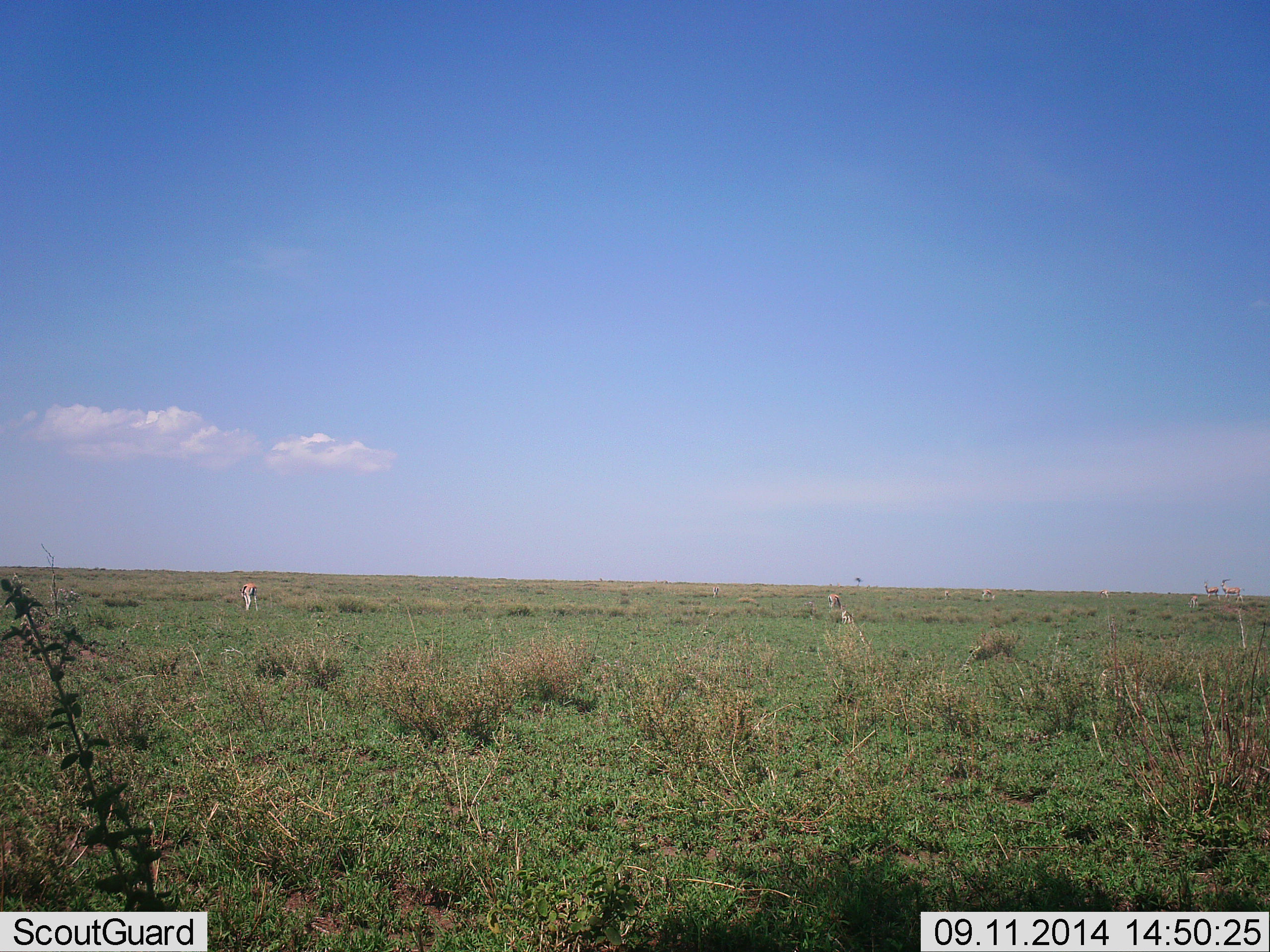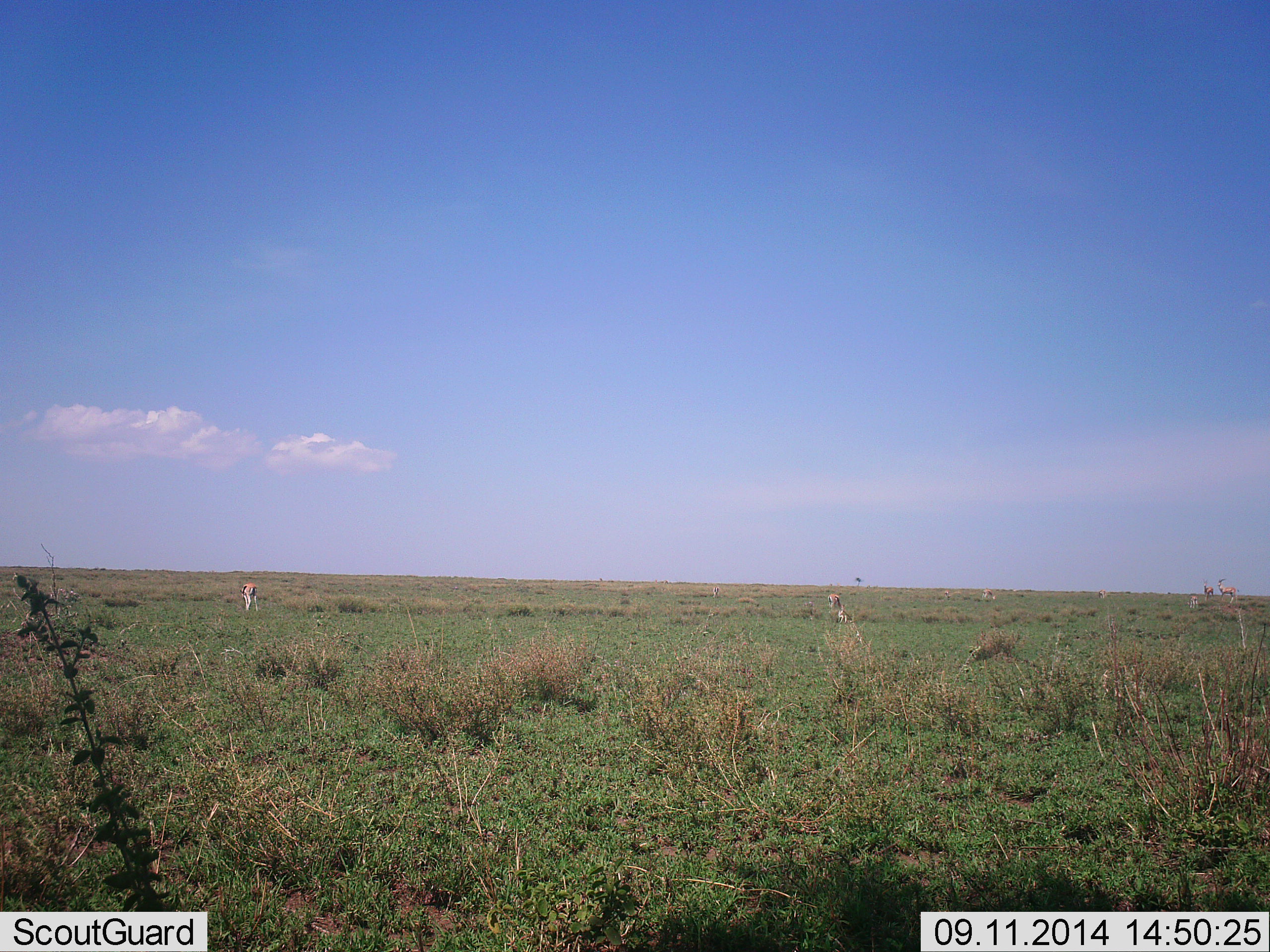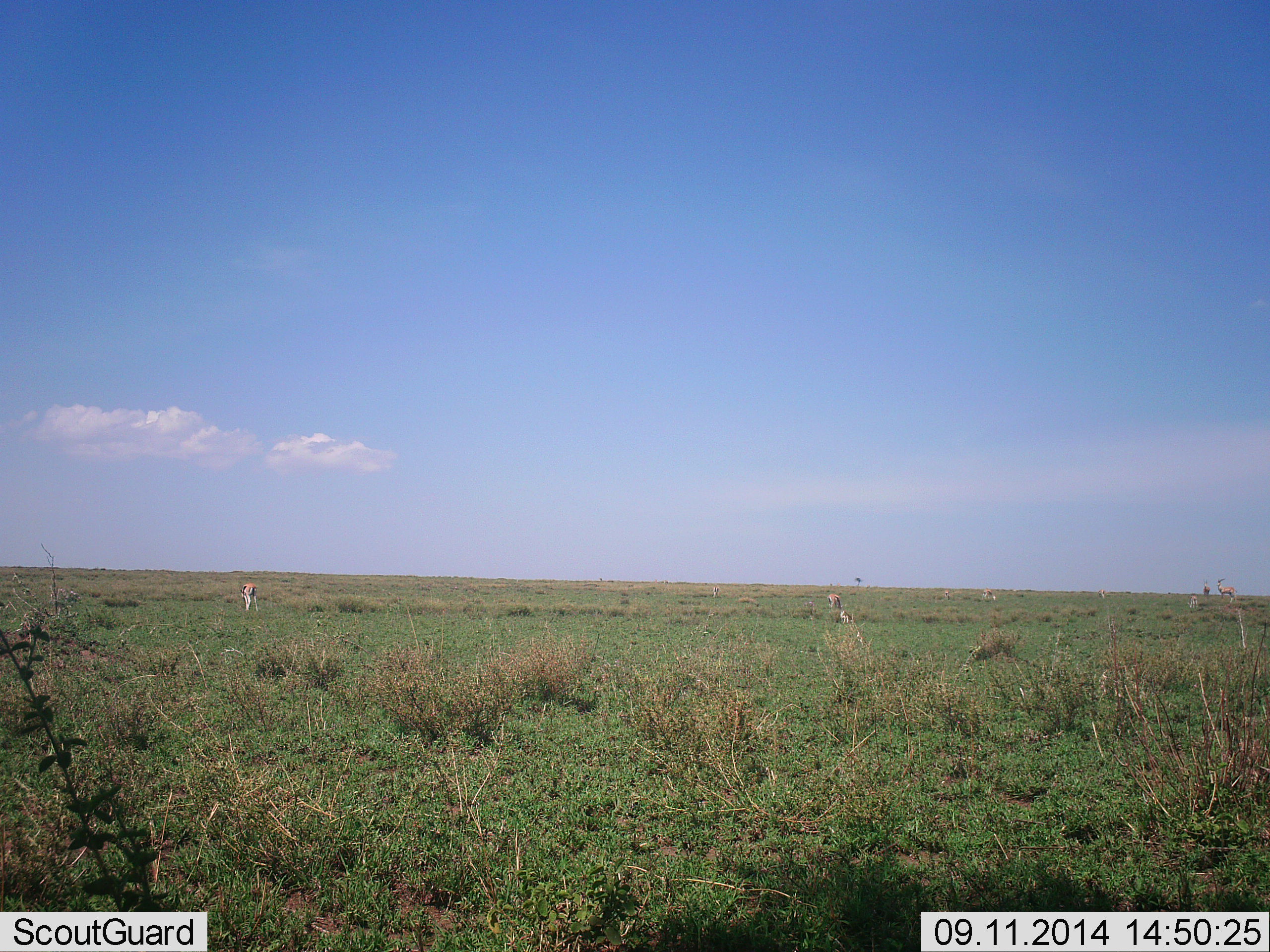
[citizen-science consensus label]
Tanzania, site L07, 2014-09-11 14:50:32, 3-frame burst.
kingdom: Animalia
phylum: Chordata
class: Mammalia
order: Artiodactyla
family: Bovidae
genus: Eudorcas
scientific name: Eudorcas thomsonii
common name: thomson's gazelle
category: gazellethomsons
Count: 5.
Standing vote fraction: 36%.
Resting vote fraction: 0%.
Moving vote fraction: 36%.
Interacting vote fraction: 0%.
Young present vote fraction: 0%.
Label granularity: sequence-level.